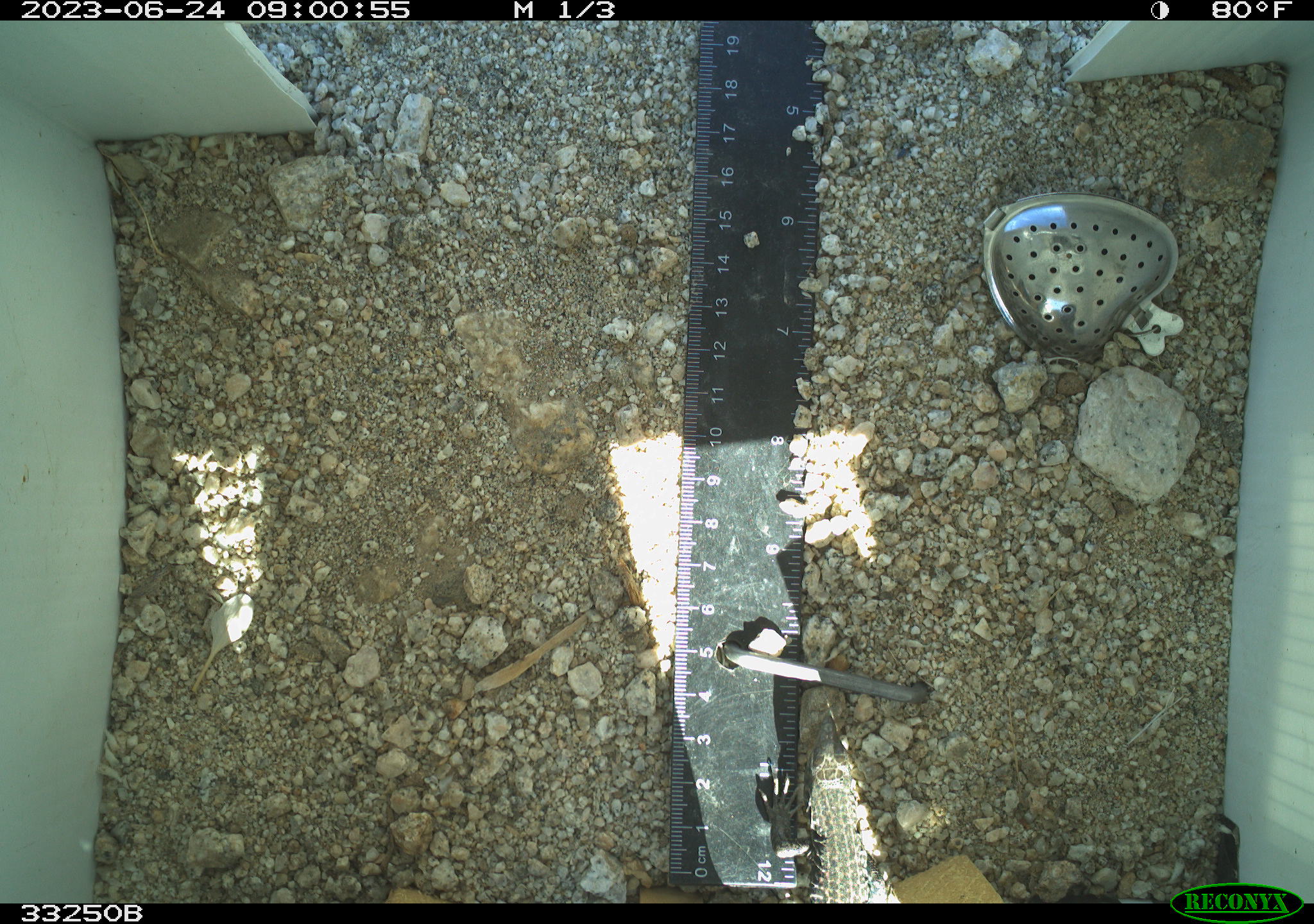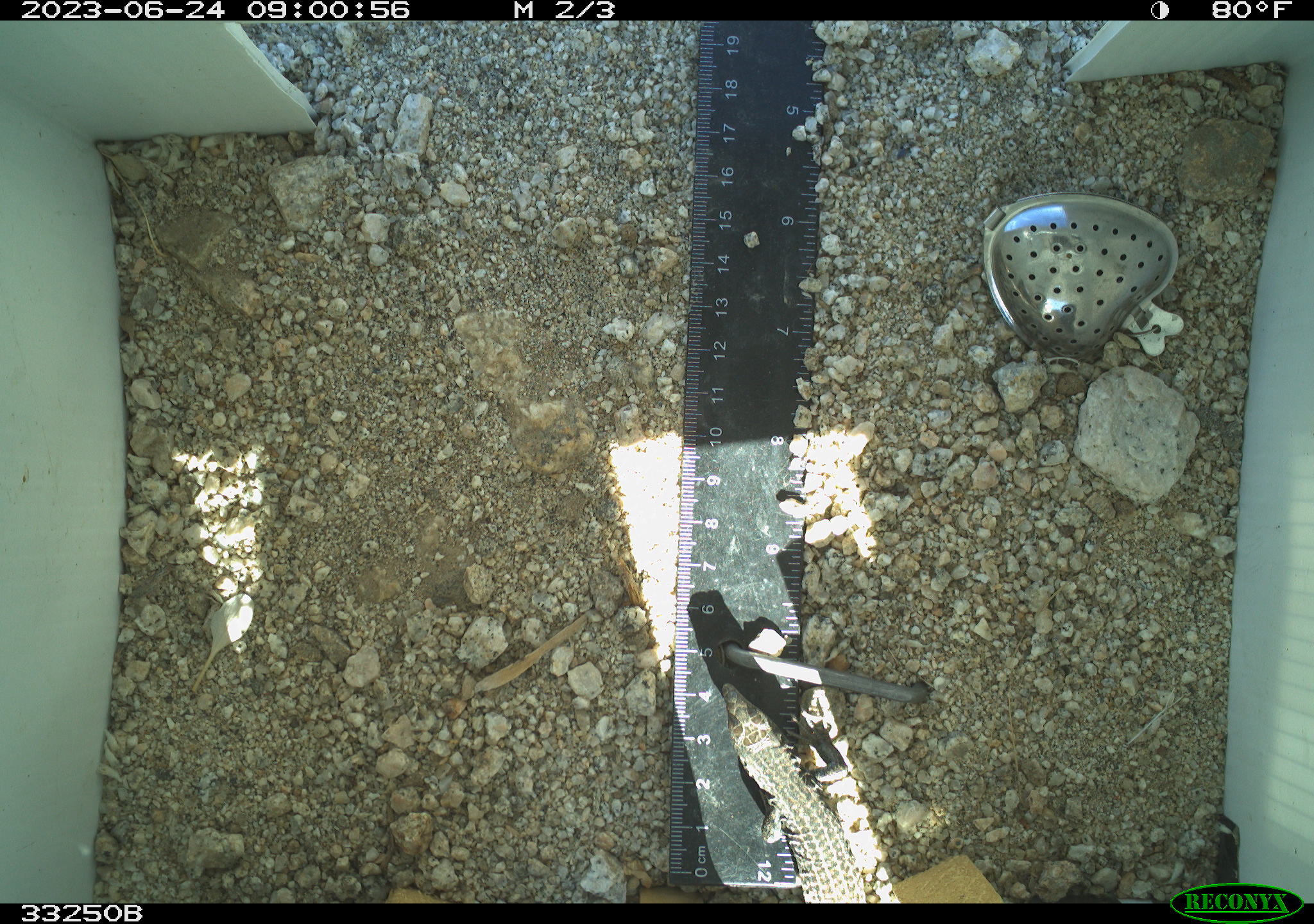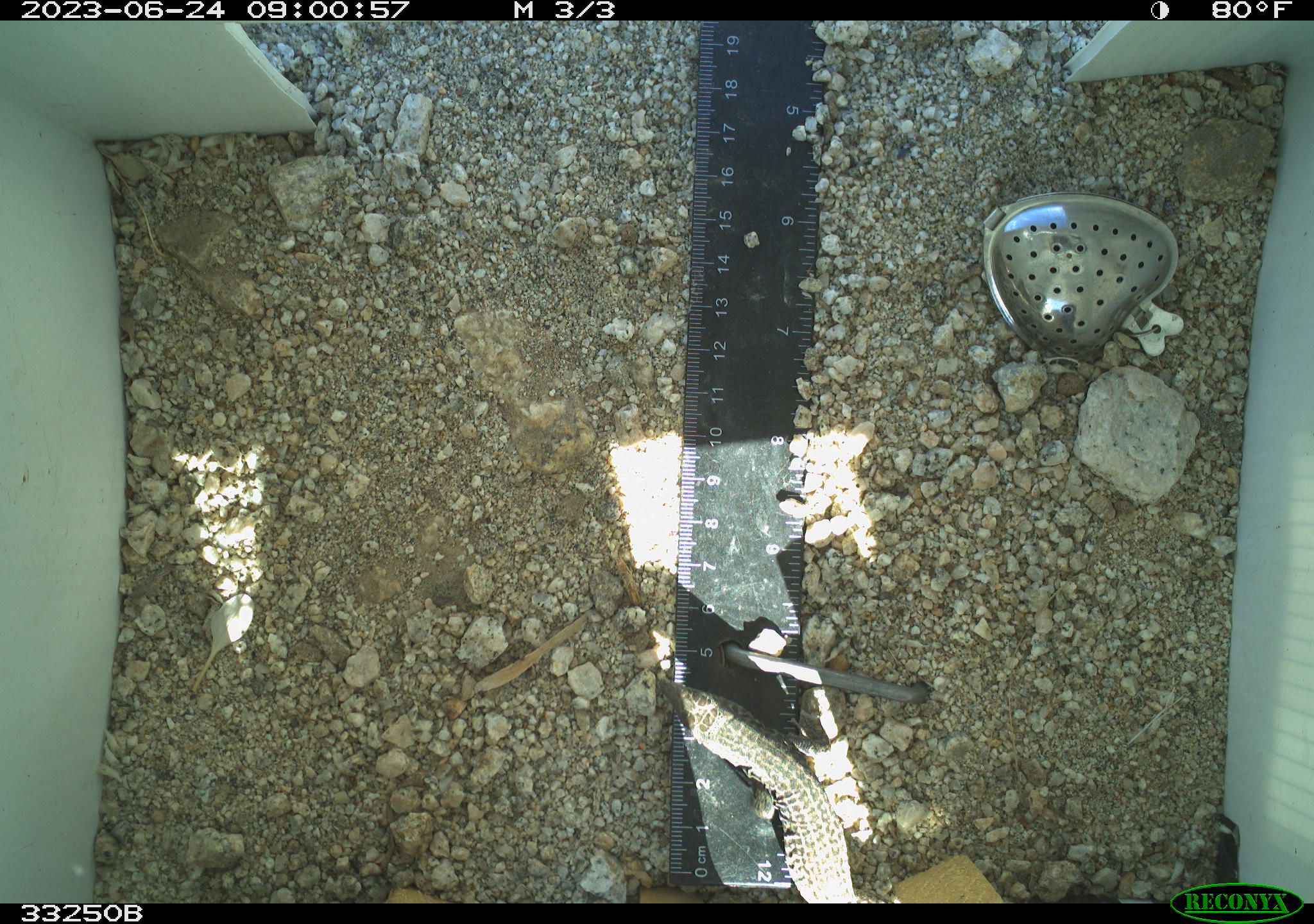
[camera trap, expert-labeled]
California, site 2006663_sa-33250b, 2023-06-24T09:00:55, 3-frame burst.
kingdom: Animalia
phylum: Chordata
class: Reptilia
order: Squamata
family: Teiidae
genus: Aspidoscelis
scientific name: Aspidoscelis tigris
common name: western whiptail